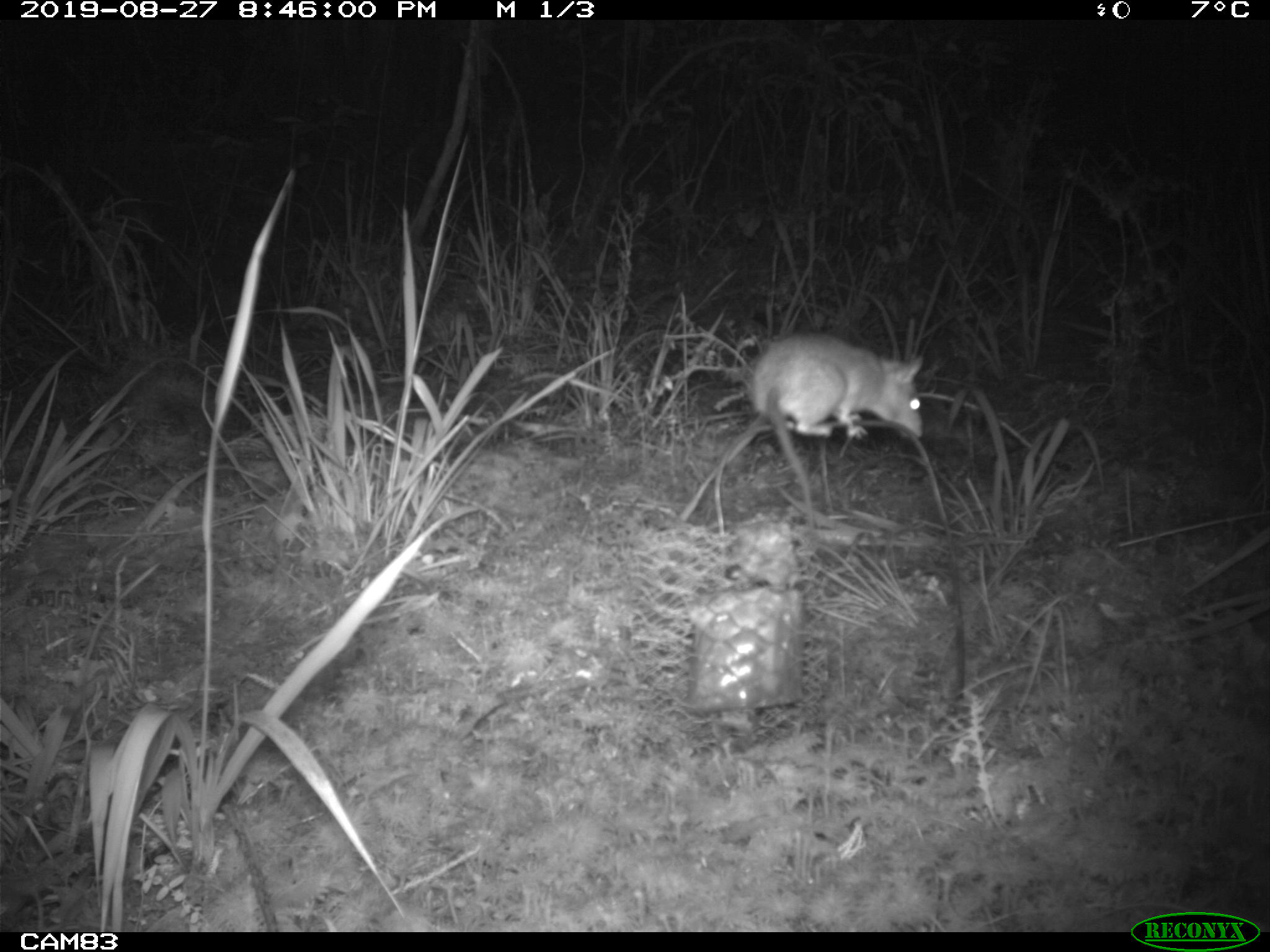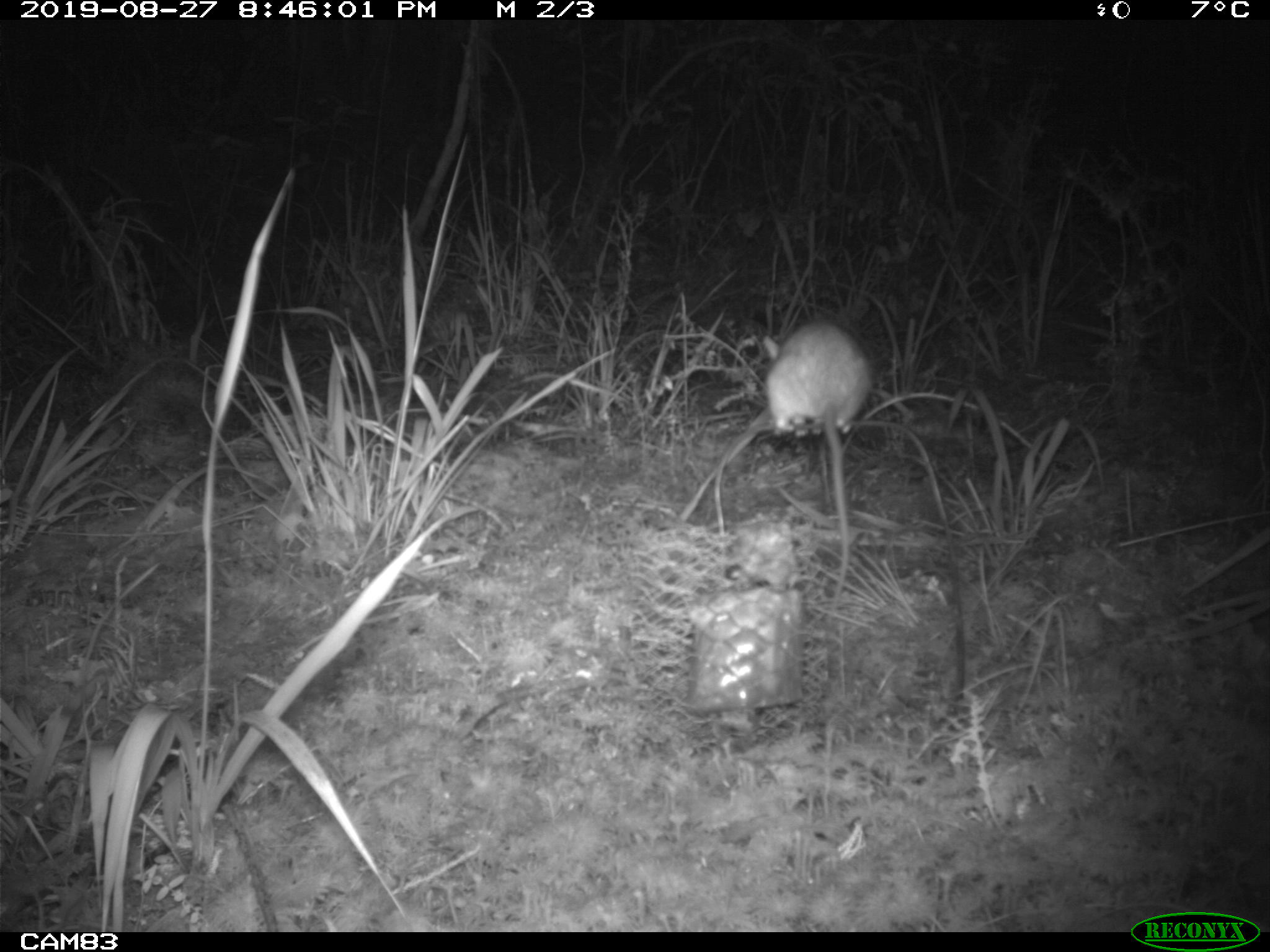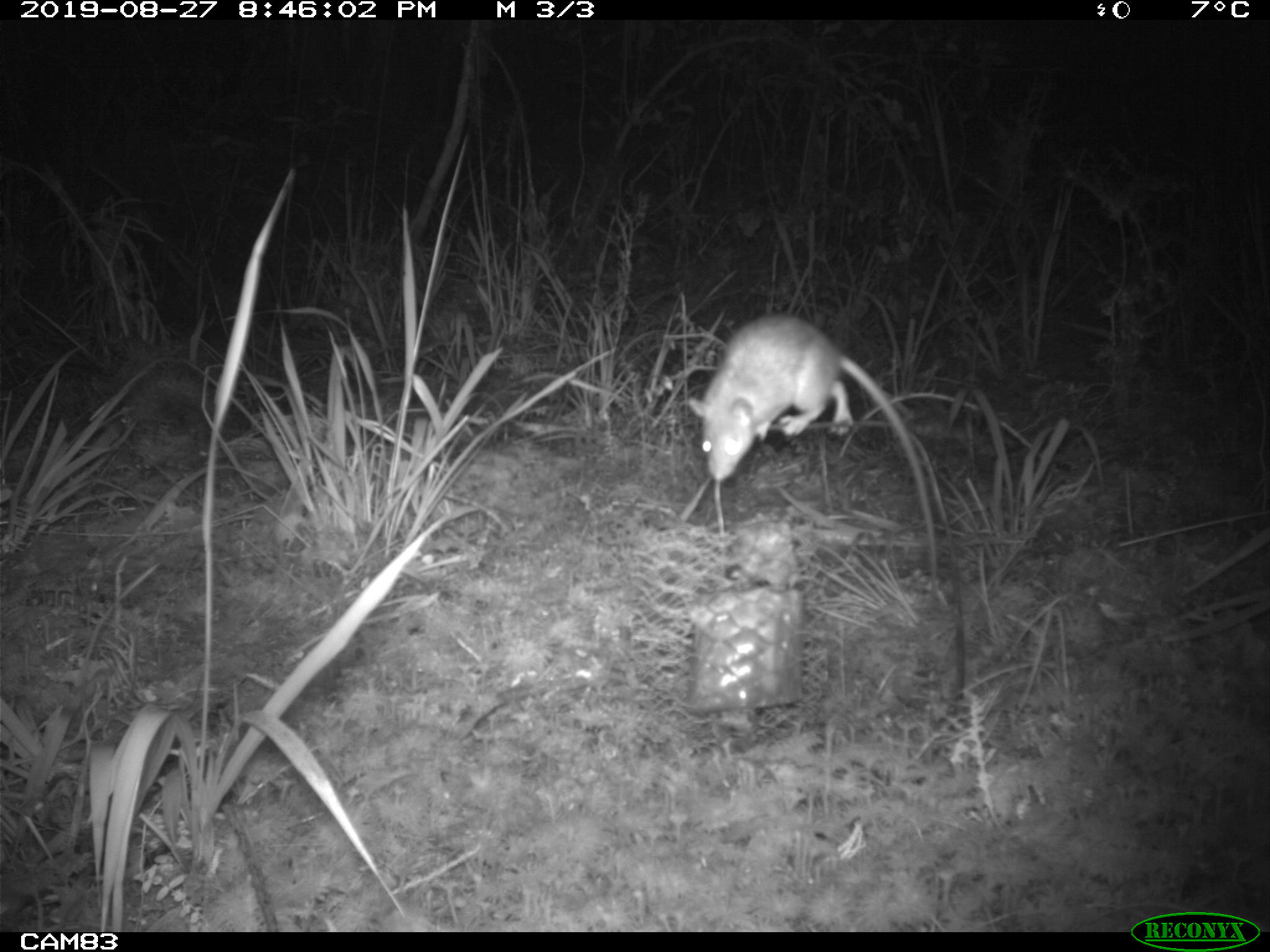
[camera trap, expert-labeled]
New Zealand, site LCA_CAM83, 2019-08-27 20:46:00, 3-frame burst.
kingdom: Animalia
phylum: Chordata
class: Mammalia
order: Rodentia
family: Muridae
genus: Rattus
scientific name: Rattus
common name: rat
Rat (Rattus).